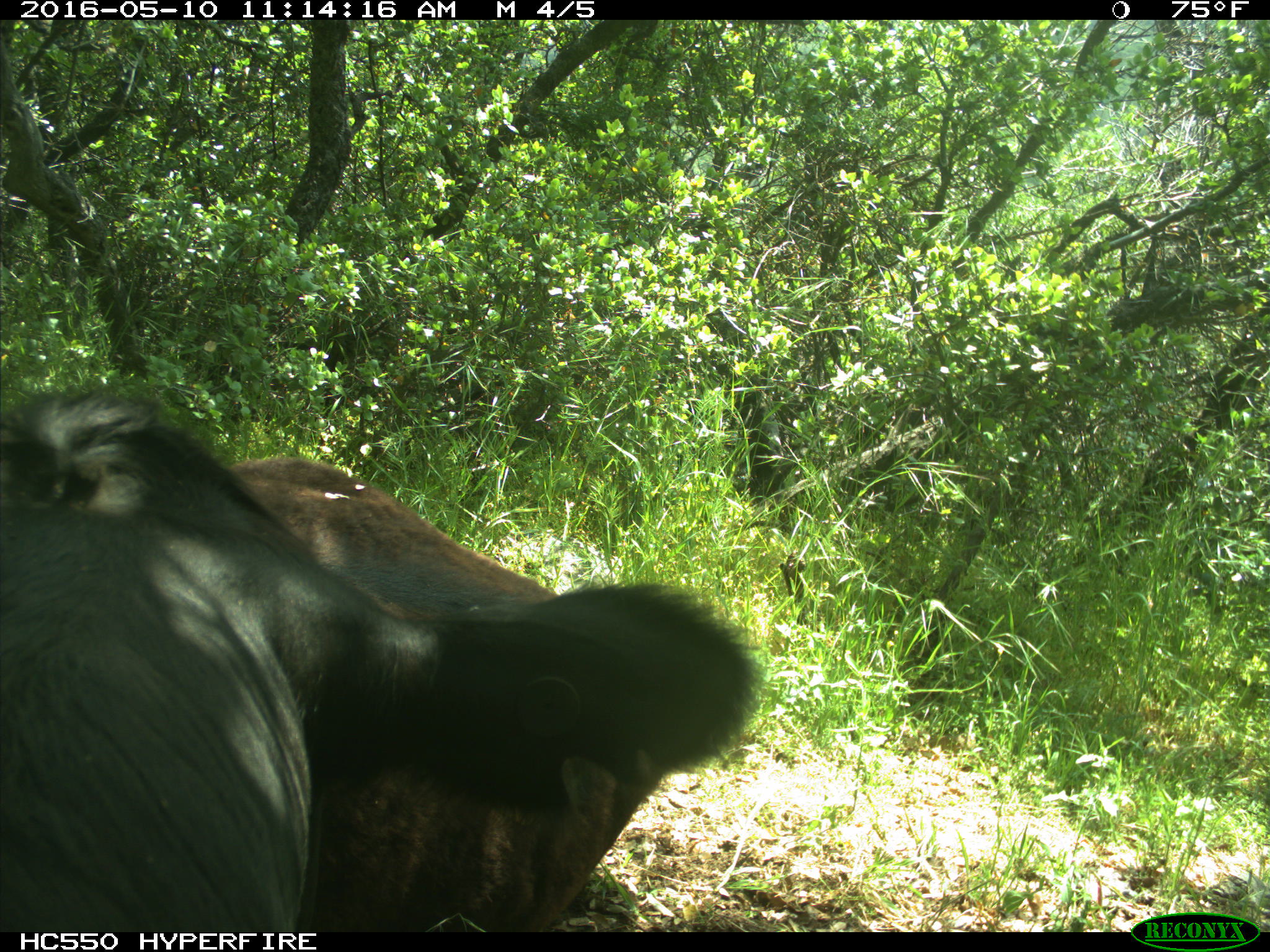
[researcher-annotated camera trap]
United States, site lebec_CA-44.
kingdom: Animalia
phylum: Chordata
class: Mammalia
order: Artiodactyla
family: Bovidae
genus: Bos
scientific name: Bos taurus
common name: domestic cow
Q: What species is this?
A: Bos taurus (domestic cow).